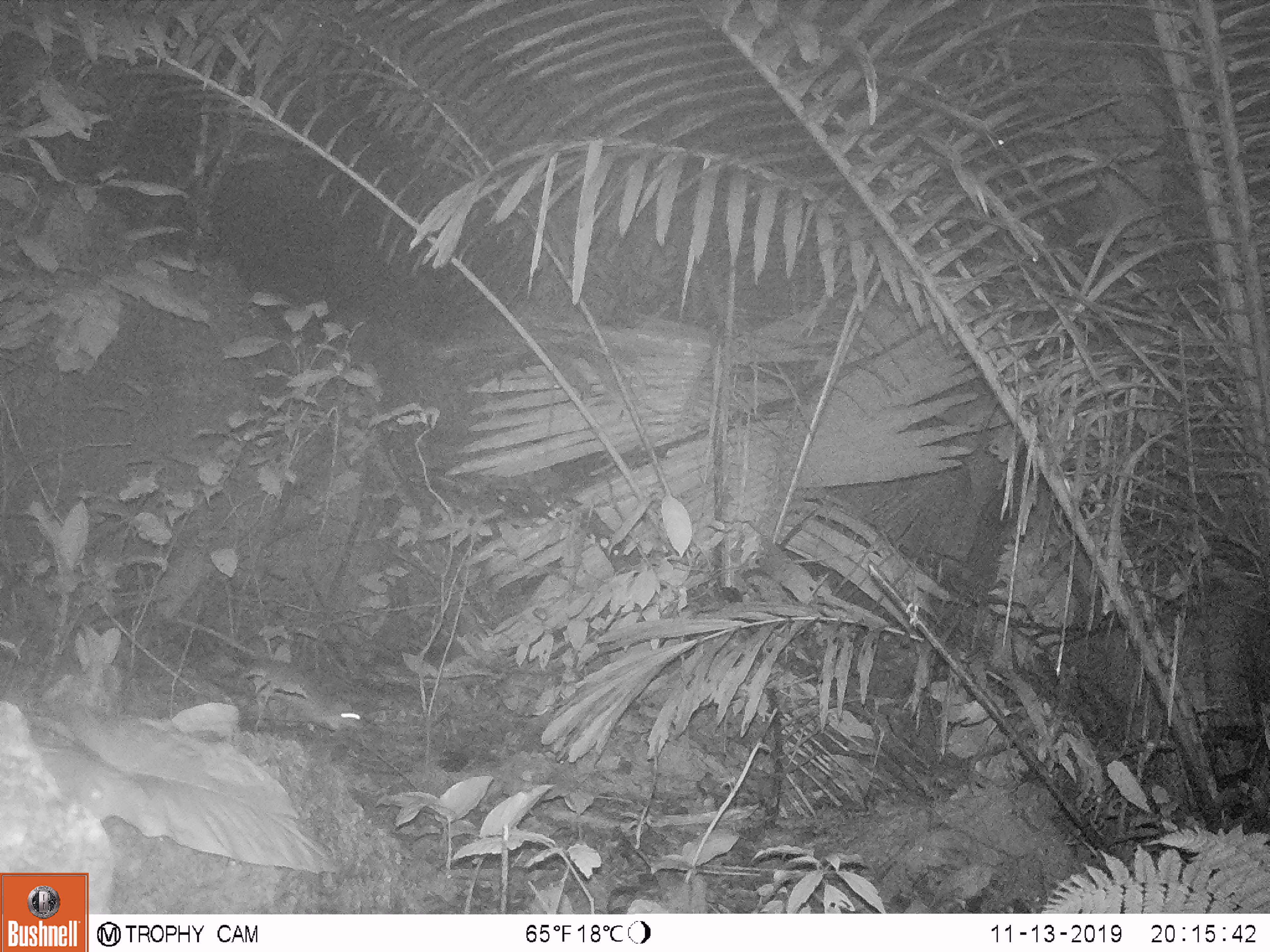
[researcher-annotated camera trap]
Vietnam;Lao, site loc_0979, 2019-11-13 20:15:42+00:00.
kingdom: Animalia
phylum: Chordata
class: Mammalia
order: Rodentia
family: Muridae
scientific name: Muridae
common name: old-world mice and rats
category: unidentified murid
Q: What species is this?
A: Unidentified murid (old-world mice and rats) (Muridae).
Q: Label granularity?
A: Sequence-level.